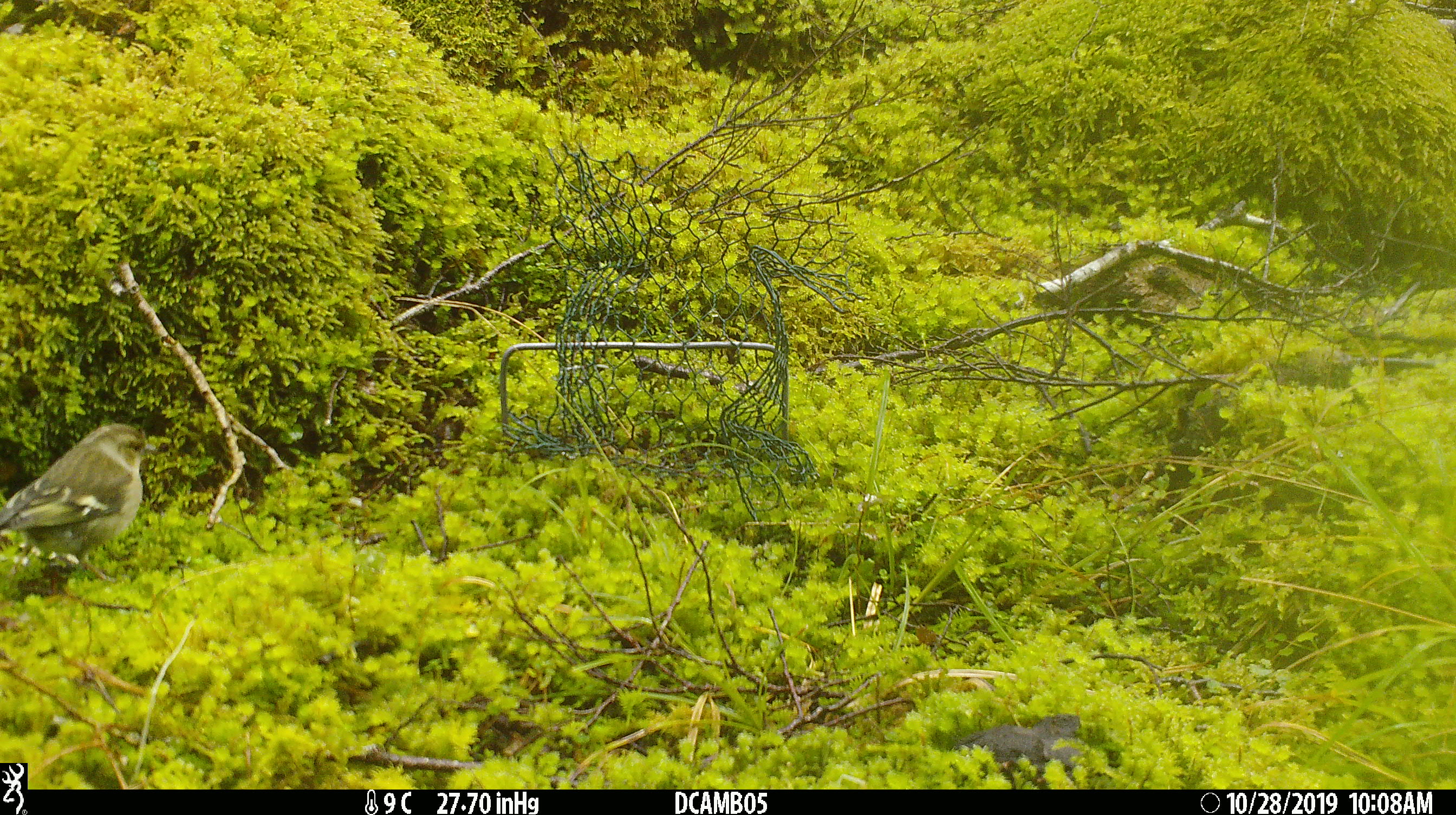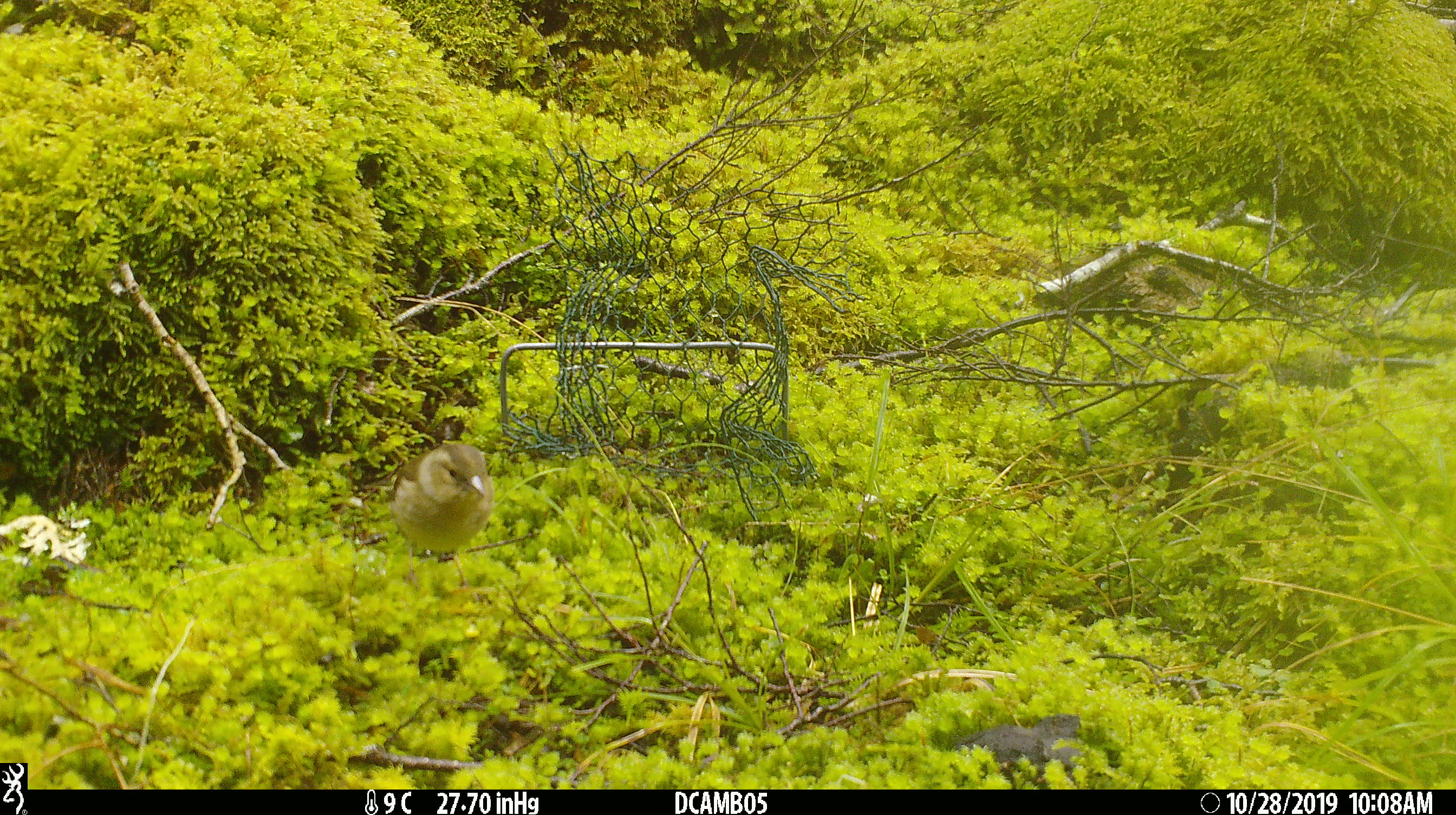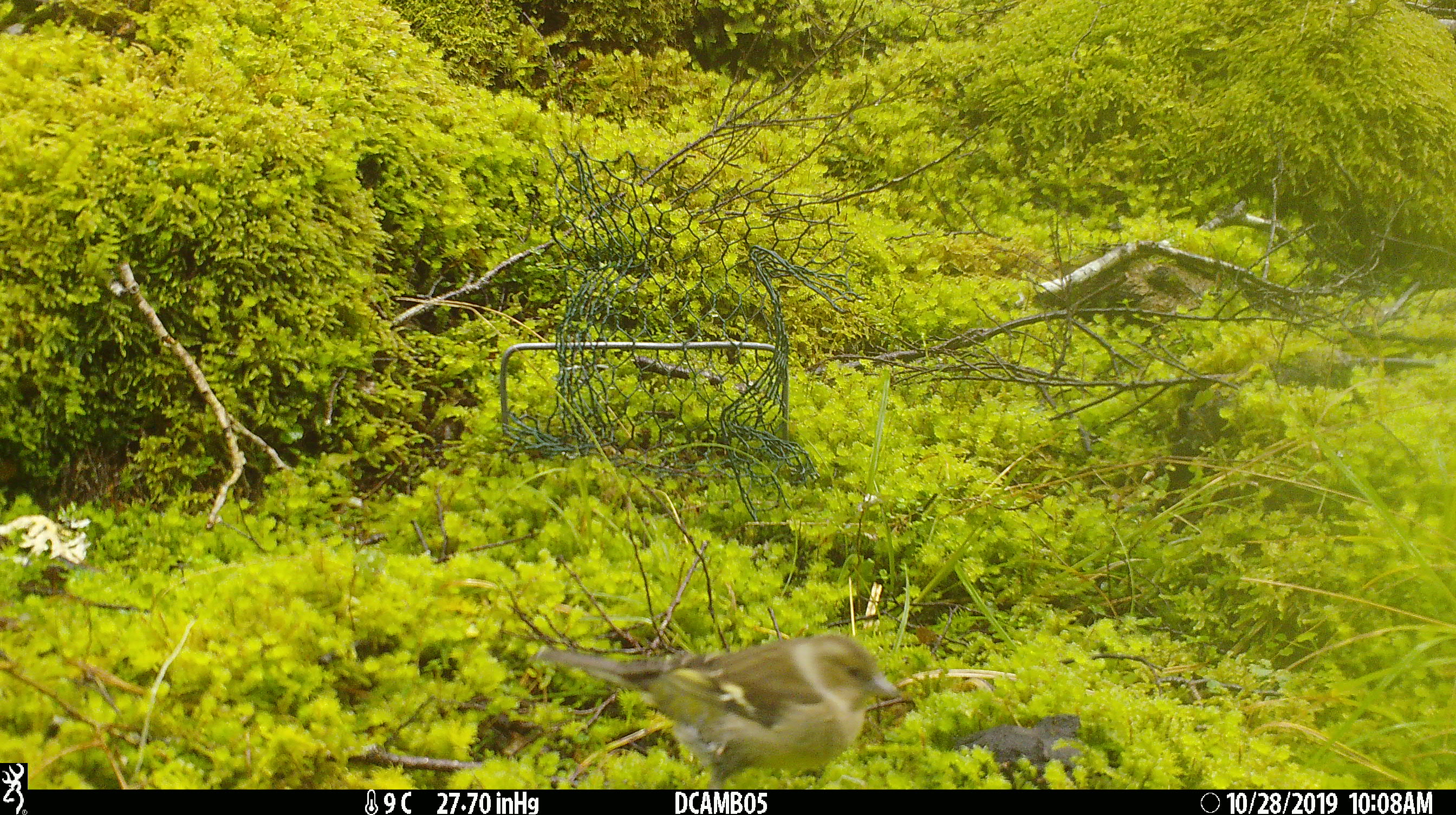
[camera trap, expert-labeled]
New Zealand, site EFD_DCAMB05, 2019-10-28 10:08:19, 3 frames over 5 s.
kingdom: Animalia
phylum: Chordata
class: Aves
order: Passeriformes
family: Fringillidae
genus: Fringilla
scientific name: Fringilla coelebs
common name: common chaffinch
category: chaffinch